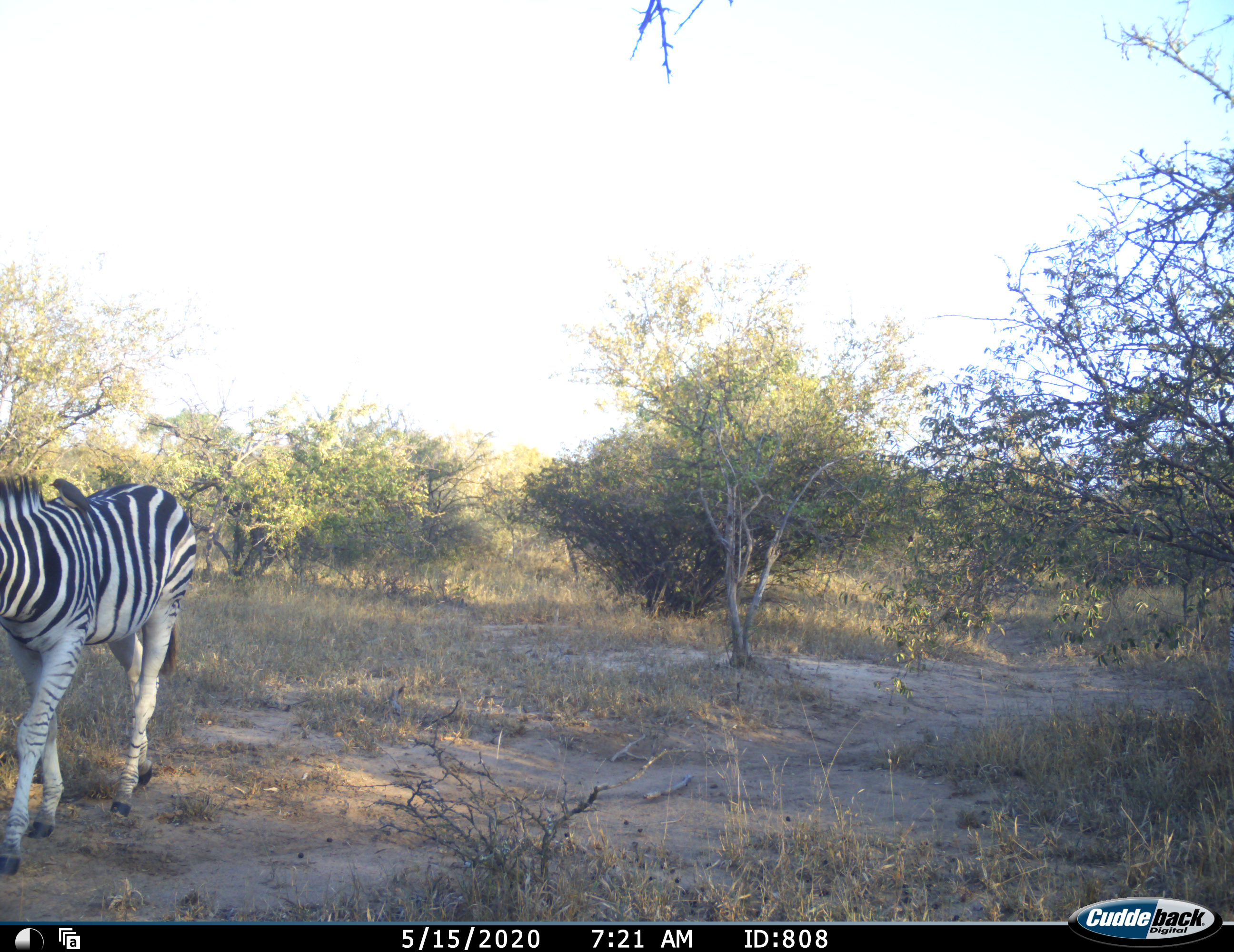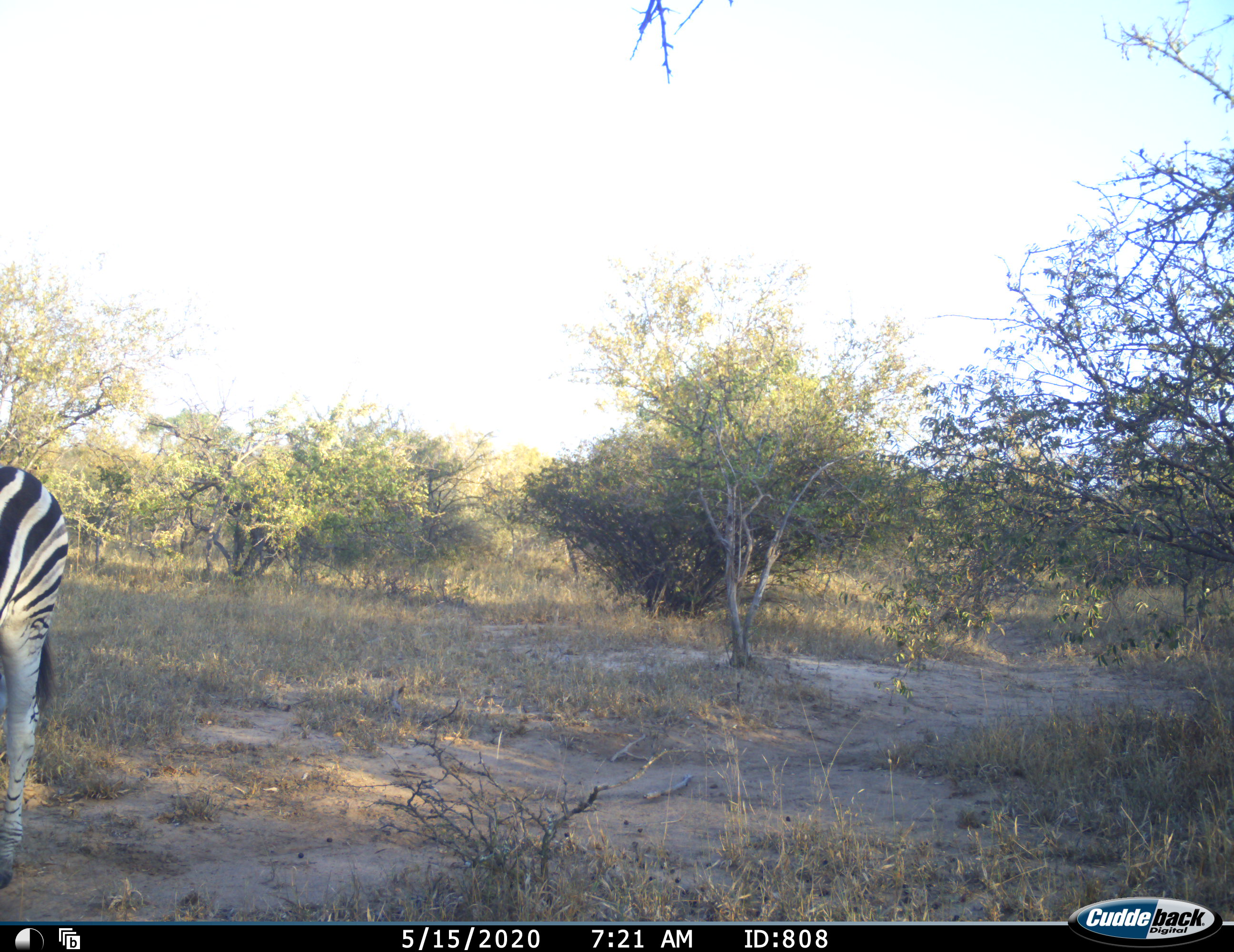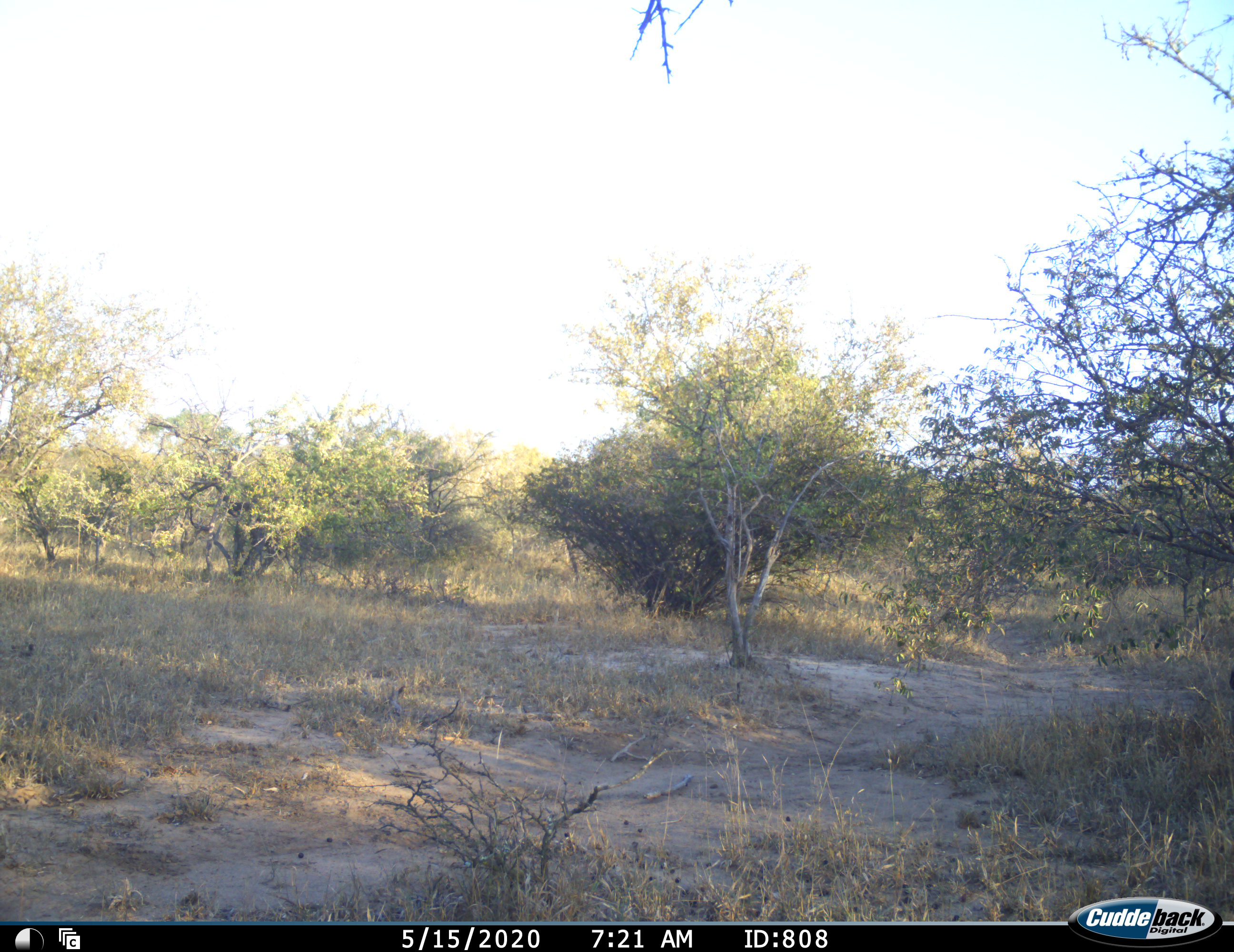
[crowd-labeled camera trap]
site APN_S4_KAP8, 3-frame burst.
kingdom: Animalia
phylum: Chordata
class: Mammalia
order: Perissodactyla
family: Equidae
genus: Equus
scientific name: Equus quagga burchellii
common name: burchell's zebra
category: zebraburchells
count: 1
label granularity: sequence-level